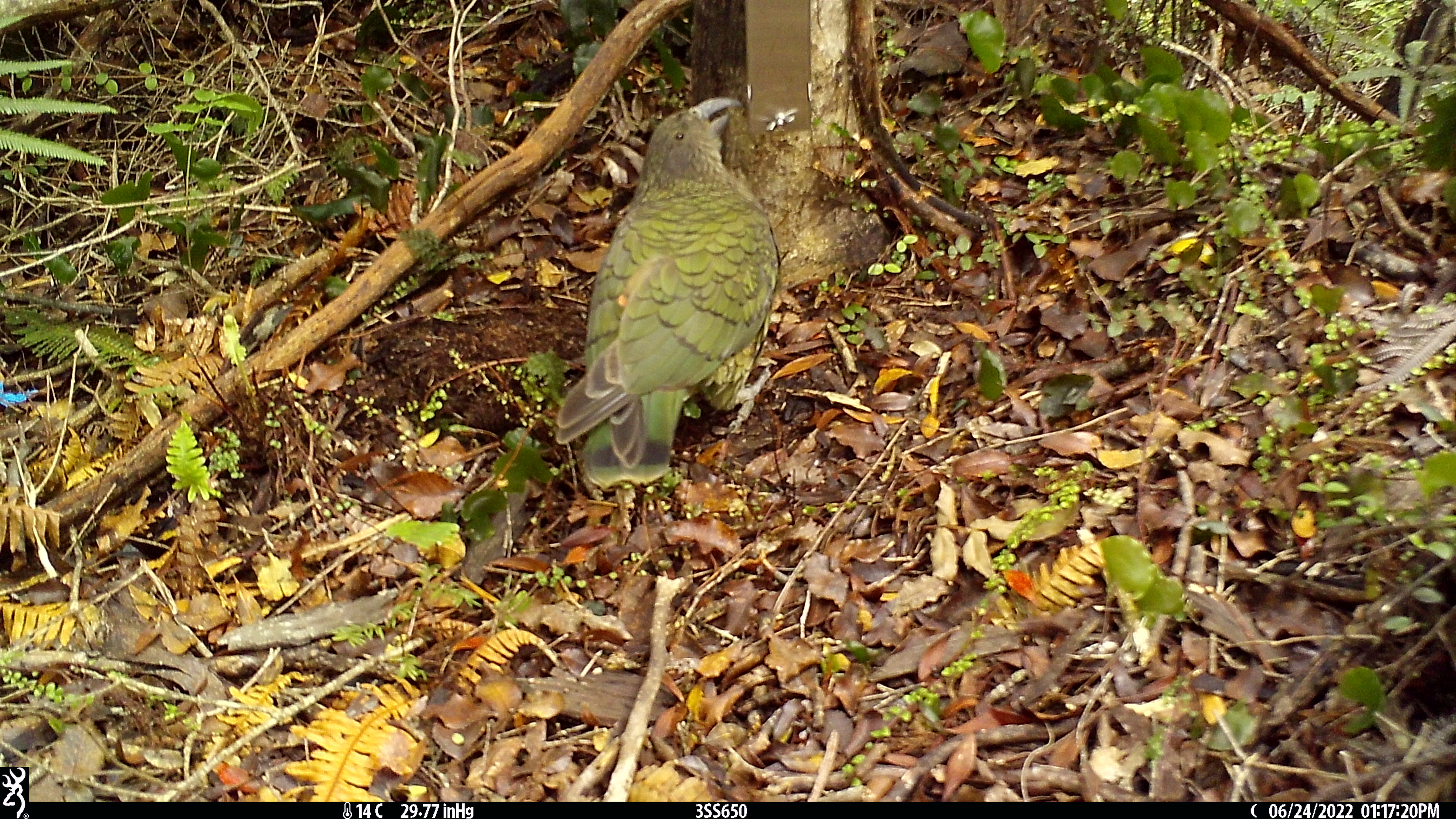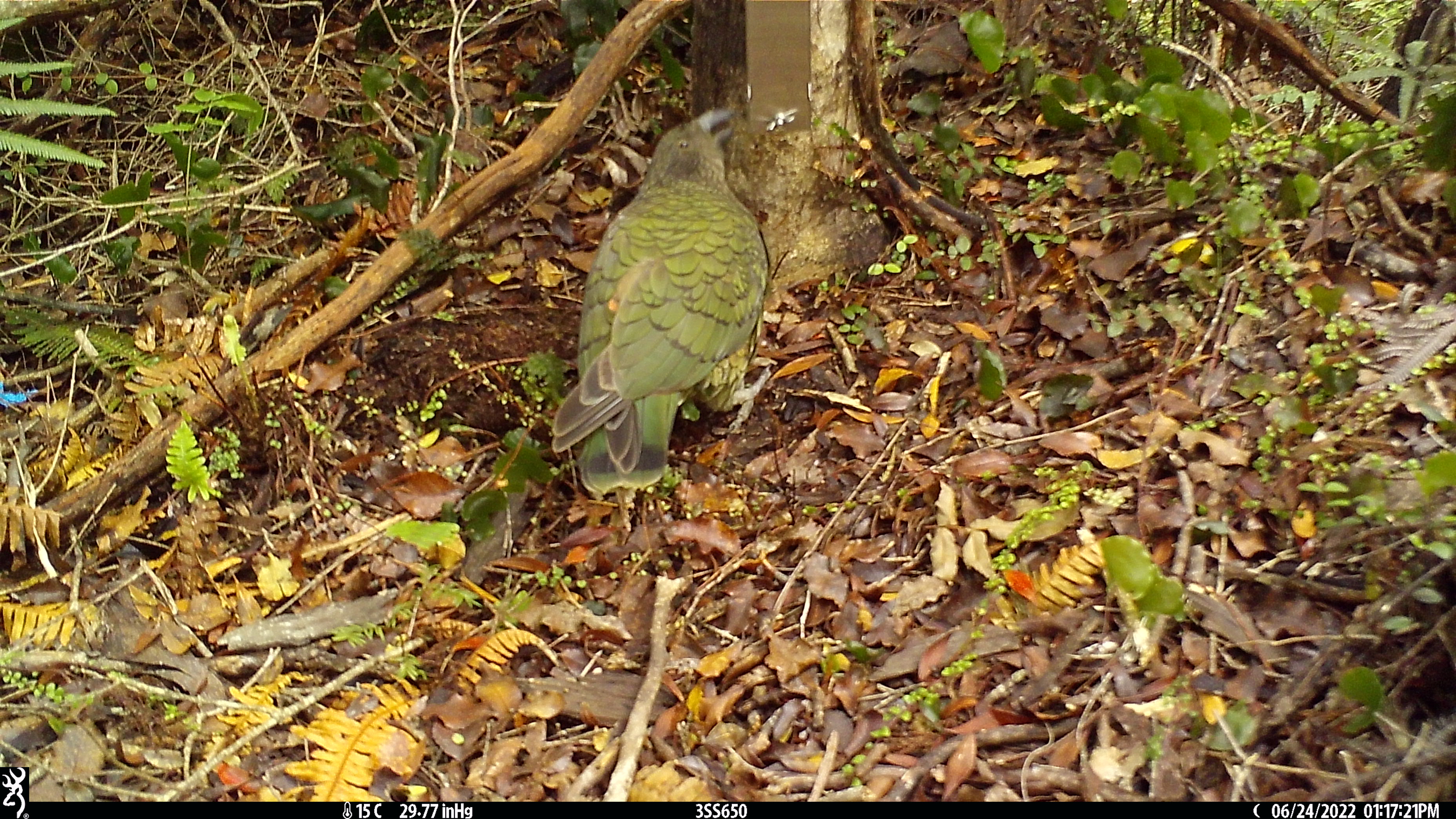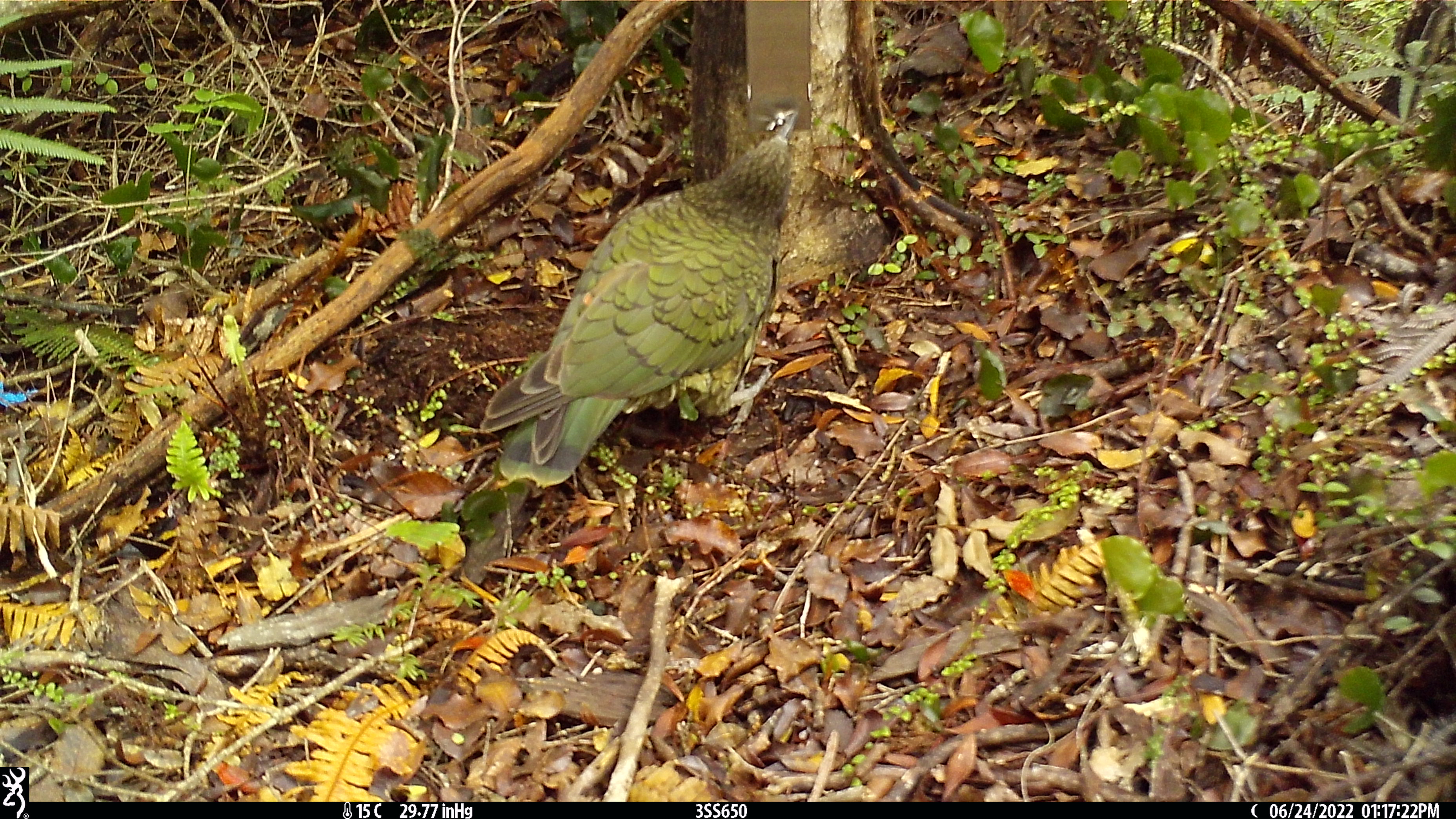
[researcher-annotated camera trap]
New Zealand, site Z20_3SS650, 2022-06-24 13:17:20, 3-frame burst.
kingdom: Animalia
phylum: Chordata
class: Aves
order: Psittaciformes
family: Strigopidae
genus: Nestor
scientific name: Nestor notabilis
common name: kea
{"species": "kea (Nestor notabilis)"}